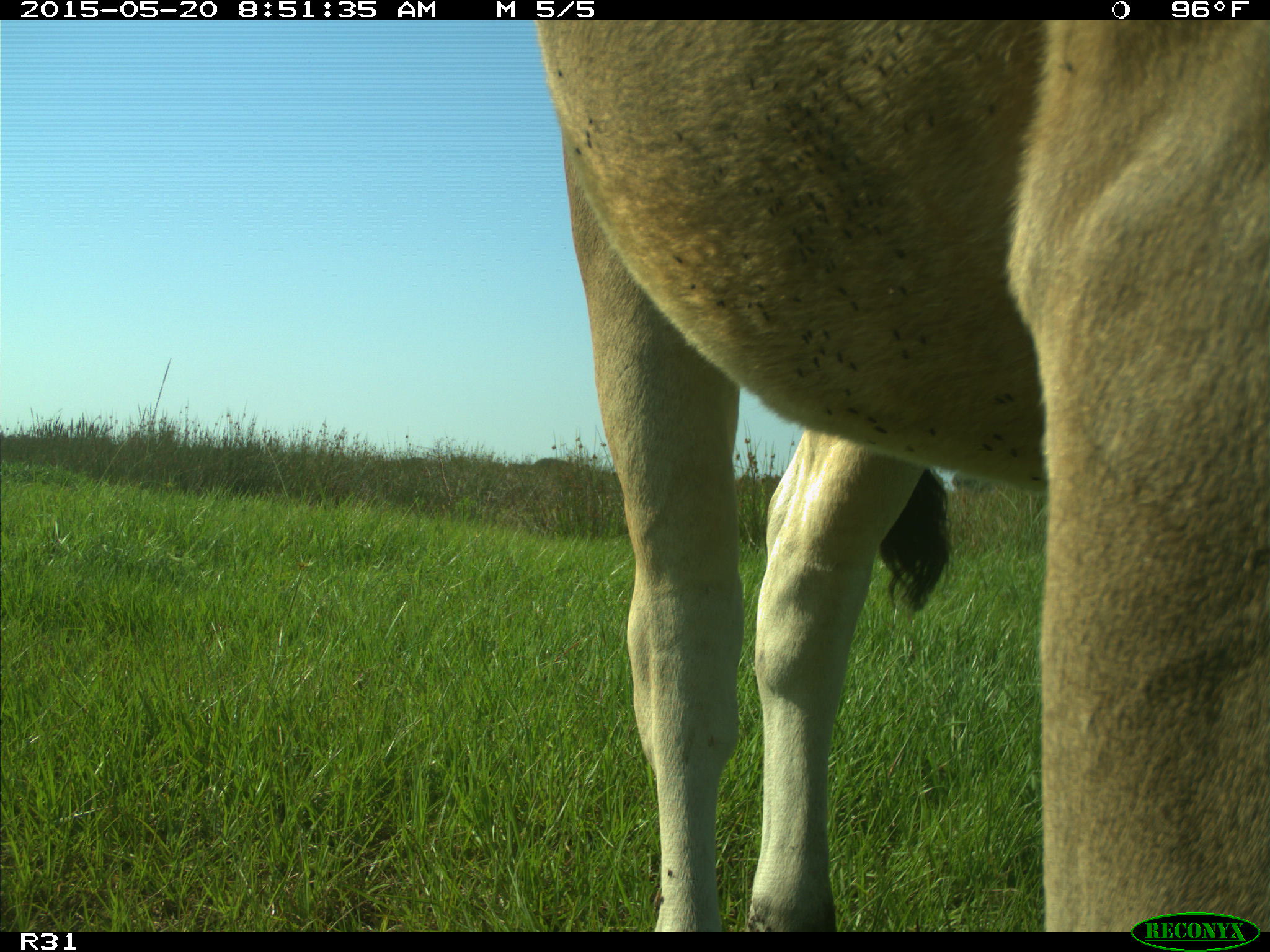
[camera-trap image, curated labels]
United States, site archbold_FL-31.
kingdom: Animalia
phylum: Chordata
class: Mammalia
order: Artiodactyla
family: Bovidae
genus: Bos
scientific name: Bos taurus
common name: domestic cow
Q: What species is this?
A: Bos taurus (domestic cow).